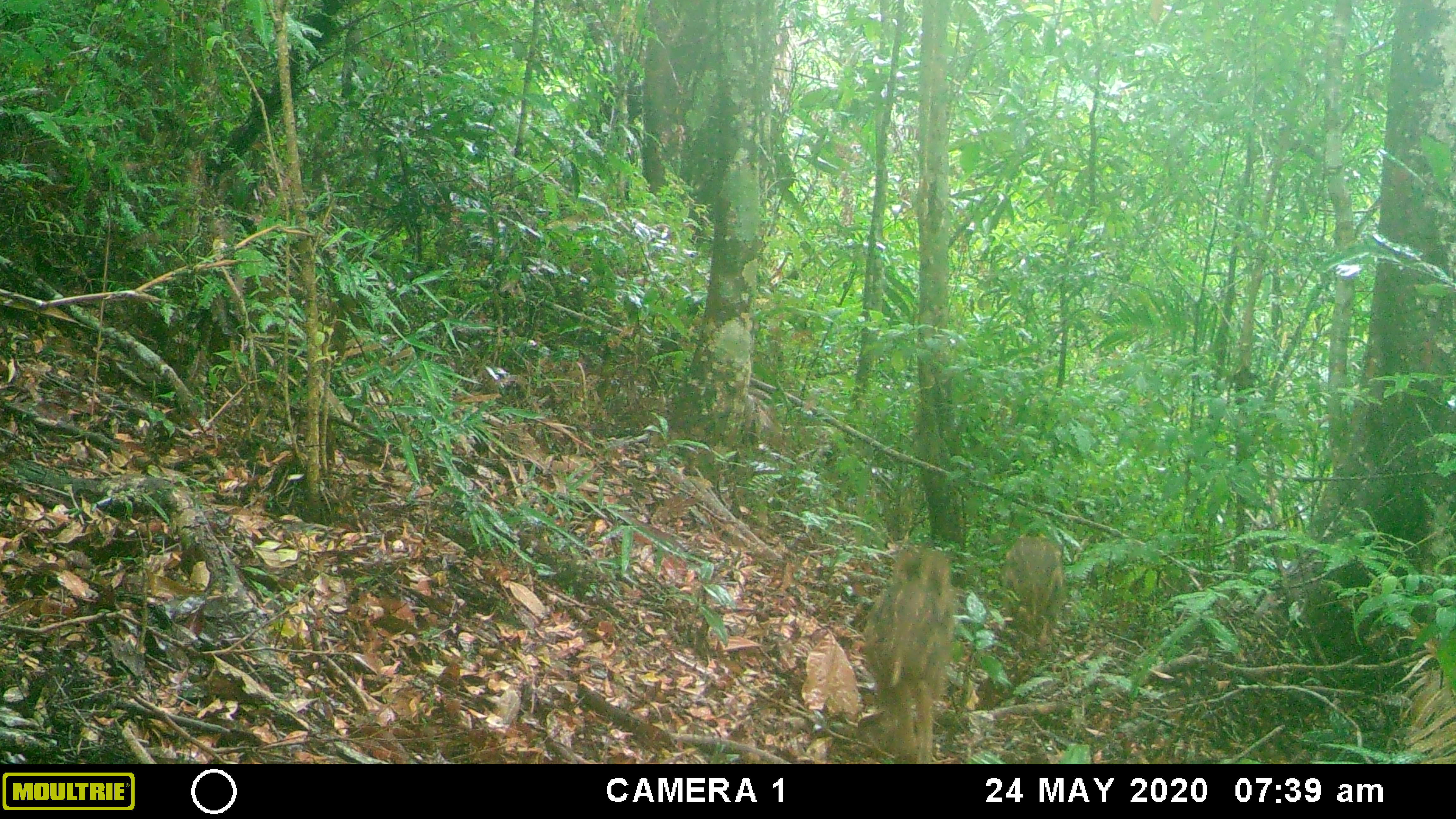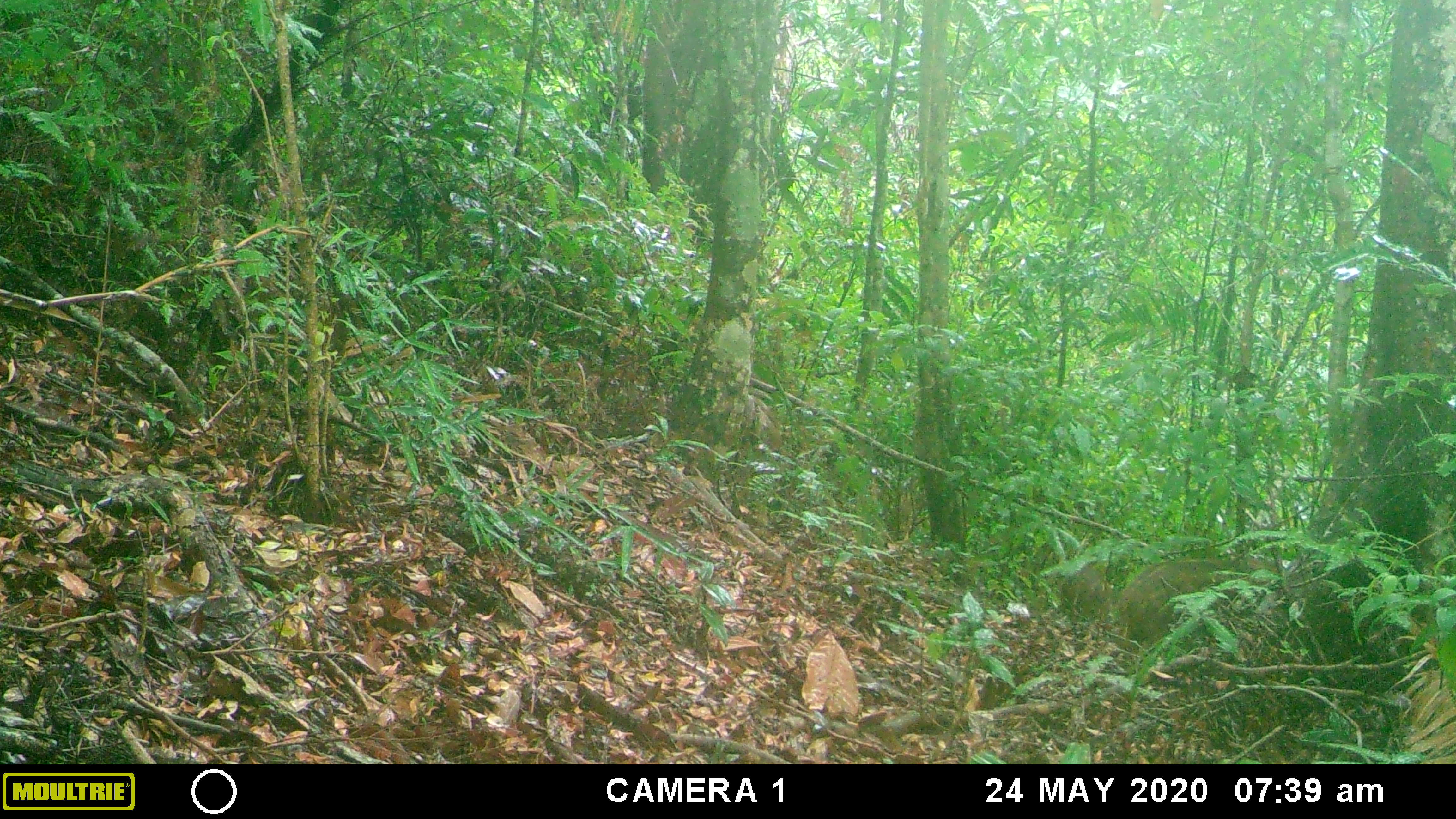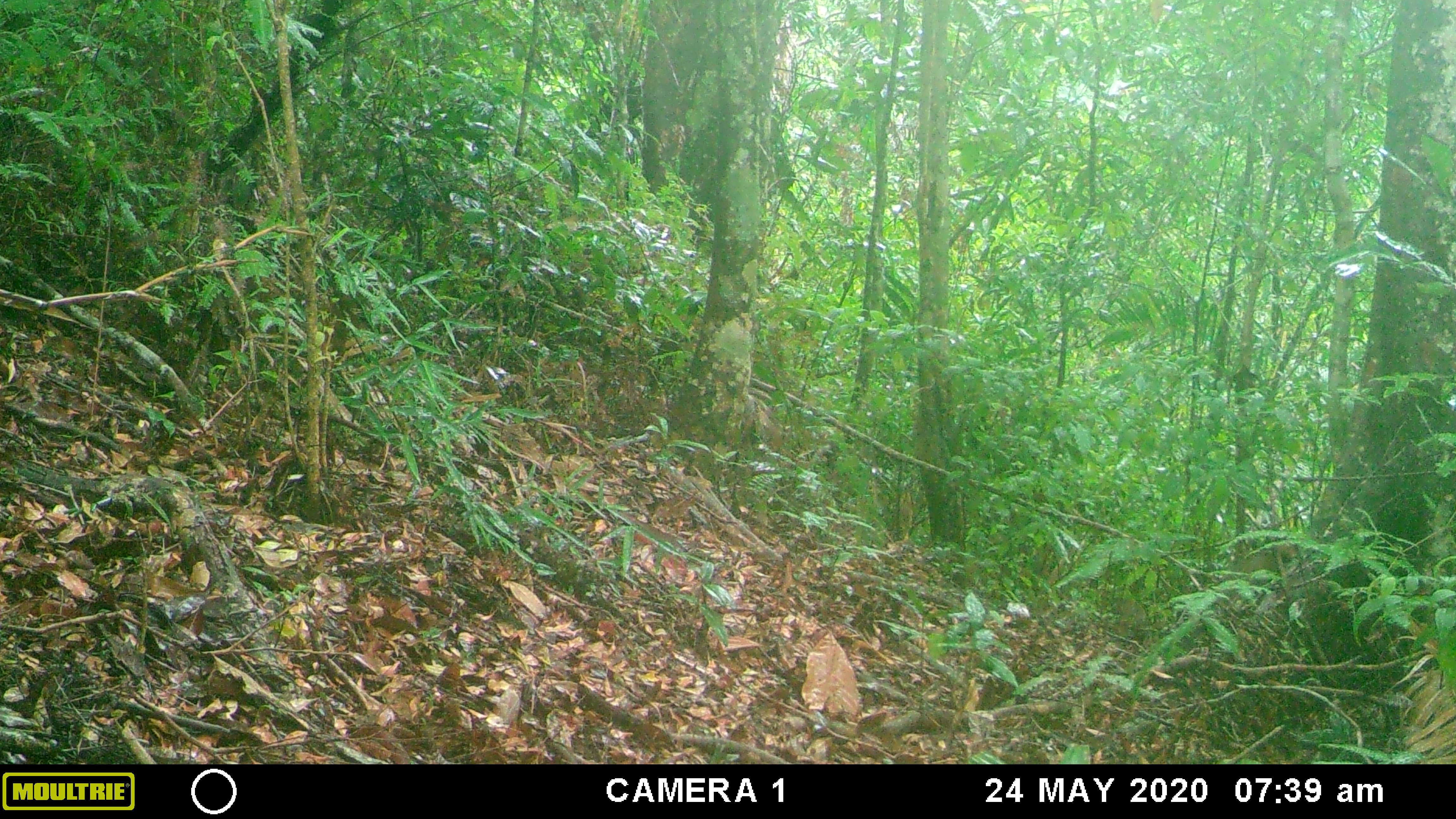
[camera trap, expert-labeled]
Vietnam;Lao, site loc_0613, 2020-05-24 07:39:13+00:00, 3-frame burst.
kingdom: Animalia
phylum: Chordata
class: Mammalia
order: Artiodactyla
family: Suidae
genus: Sus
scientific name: Sus scrofa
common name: eurasian wild pig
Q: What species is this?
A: Eurasian wild pig (Sus scrofa).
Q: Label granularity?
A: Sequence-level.